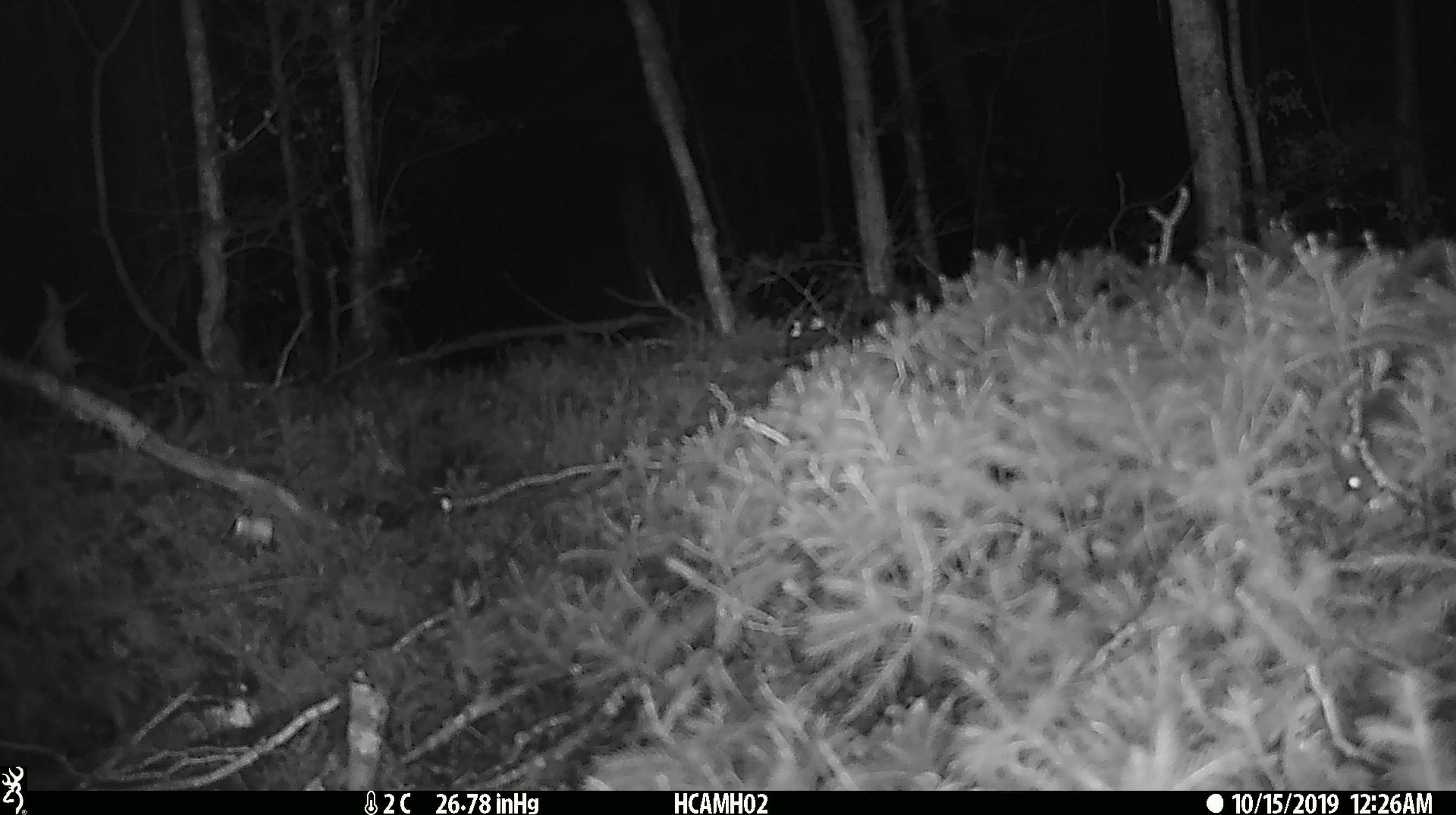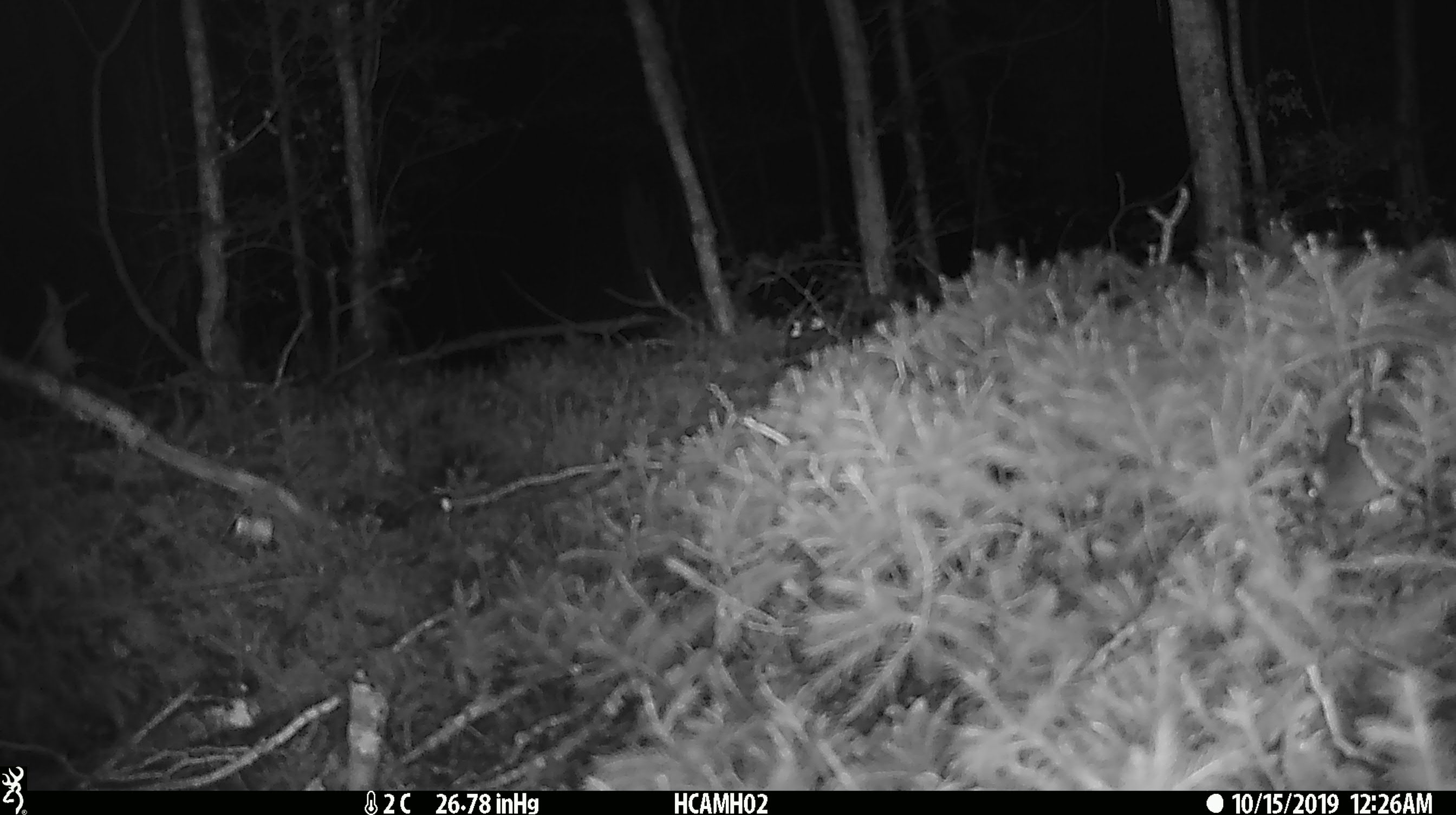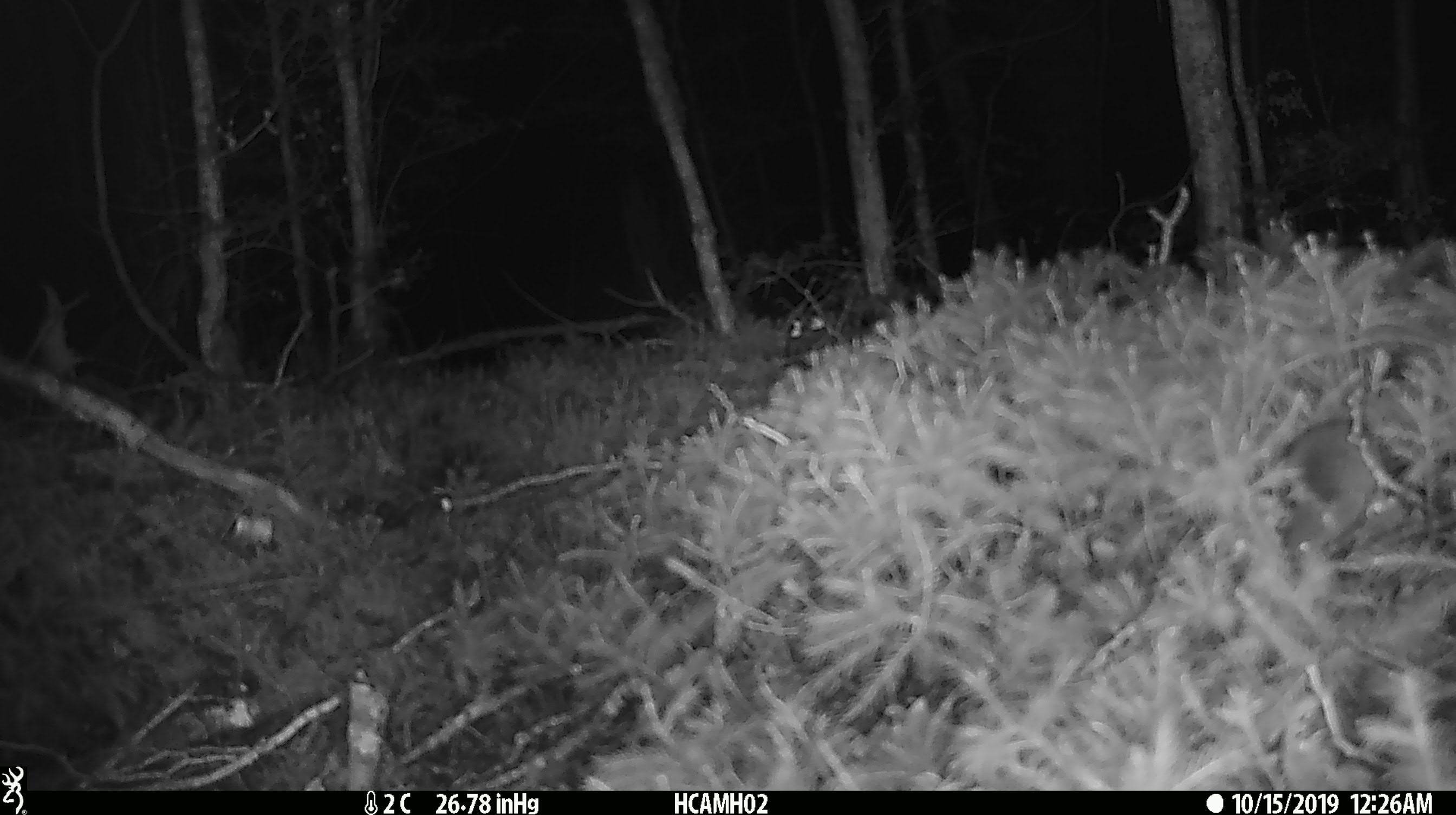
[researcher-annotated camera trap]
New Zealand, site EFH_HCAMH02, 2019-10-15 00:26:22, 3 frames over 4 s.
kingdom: Animalia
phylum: Chordata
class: Mammalia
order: Rodentia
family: Muridae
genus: Mus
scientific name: Mus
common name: mouse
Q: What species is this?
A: Mouse (Mus).